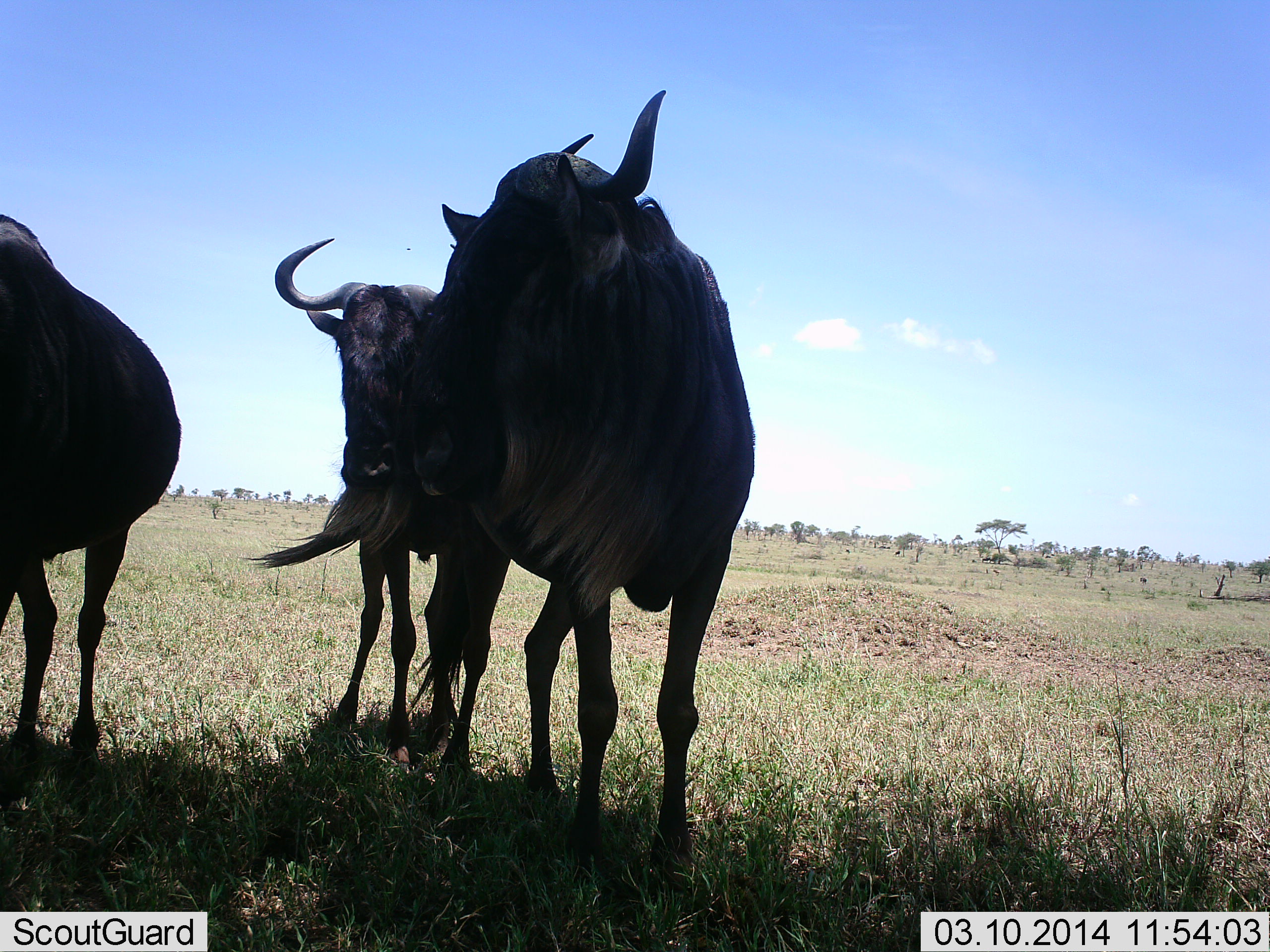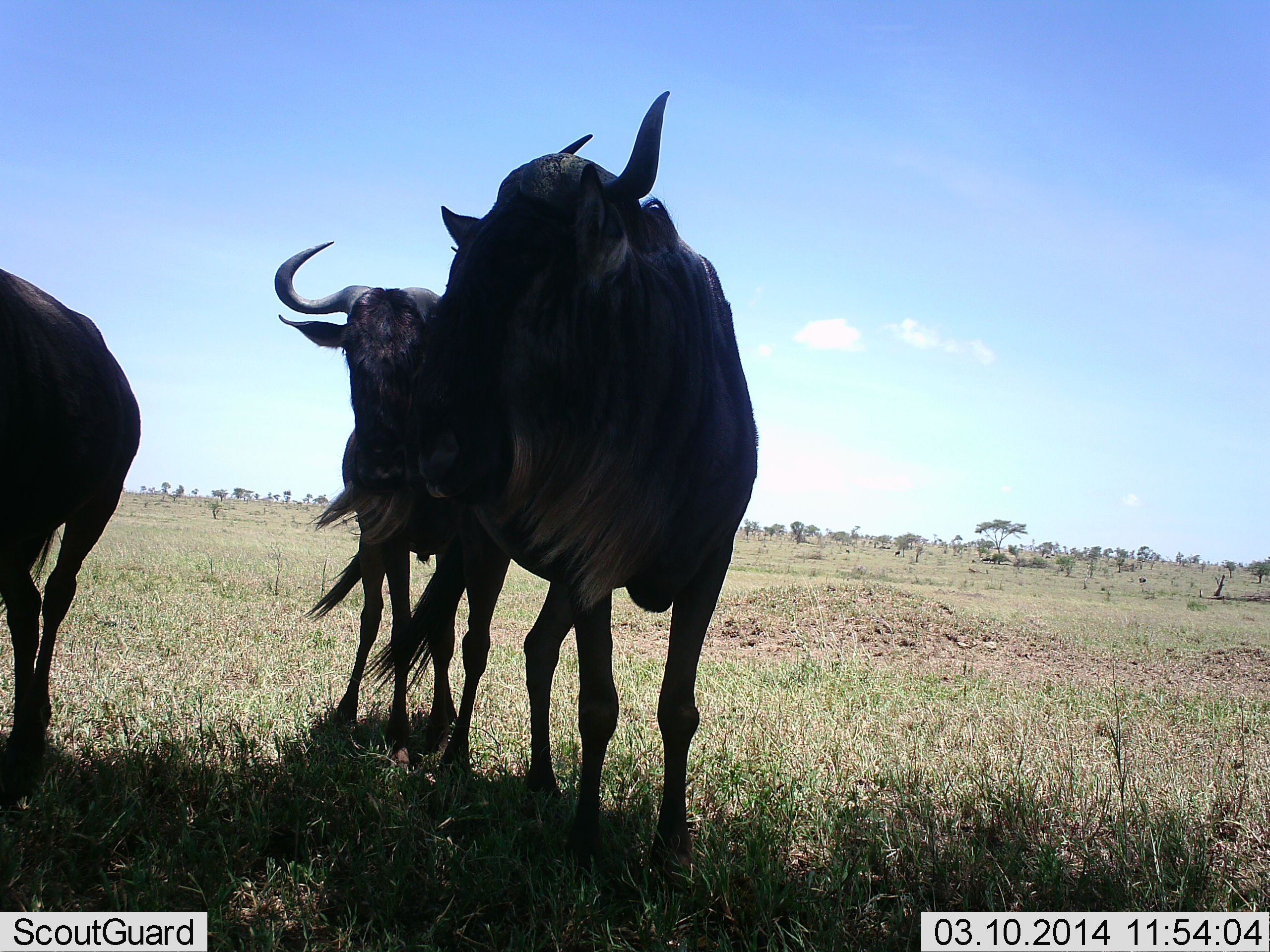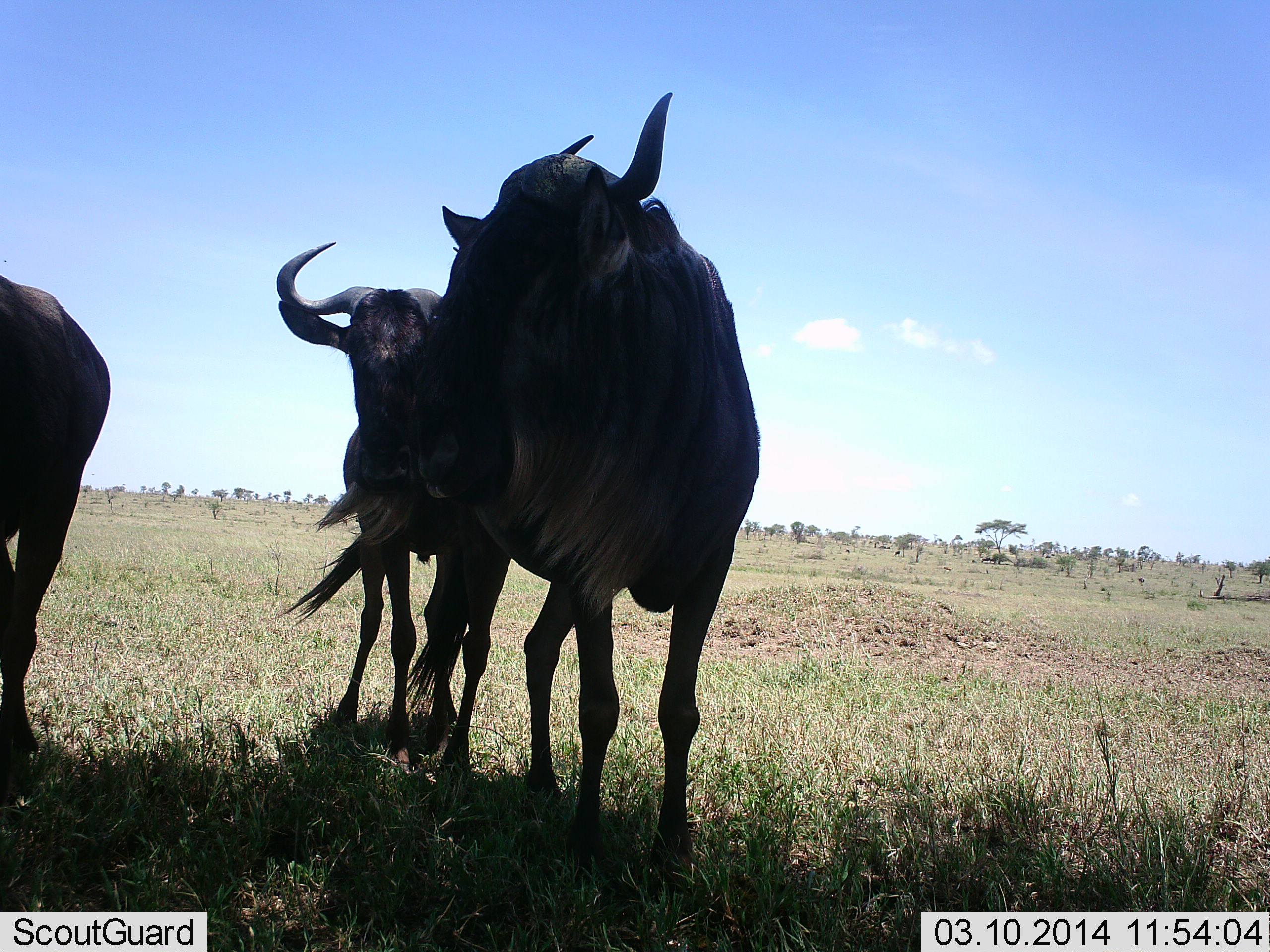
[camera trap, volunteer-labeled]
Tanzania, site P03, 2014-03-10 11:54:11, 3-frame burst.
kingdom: Animalia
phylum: Chordata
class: Mammalia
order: Artiodactyla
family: Bovidae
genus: Connochaetes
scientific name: Connochaetes taurinus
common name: blue wildebeest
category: wildebeest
Wildebeest (blue wildebeest) (Connochaetes taurinus), count 3. Behavior (volunteer vote fractions): standing 90%, resting 10%, moving 10%, interacting 0%. Young present (vote fraction): 0%. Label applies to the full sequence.